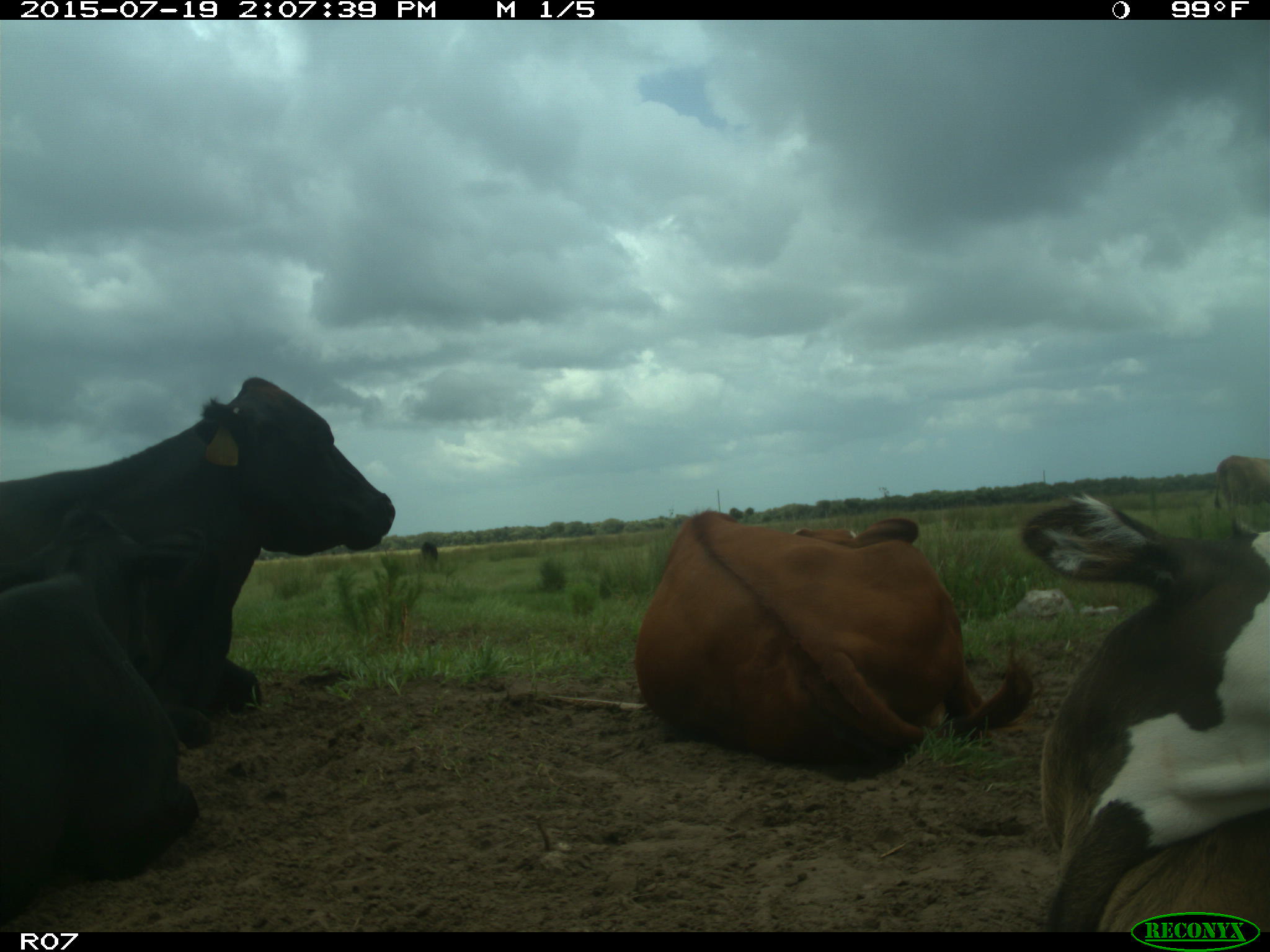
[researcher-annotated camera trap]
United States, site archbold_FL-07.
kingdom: Animalia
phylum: Chordata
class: Mammalia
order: Artiodactyla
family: Bovidae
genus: Bos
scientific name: Bos taurus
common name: domestic cow